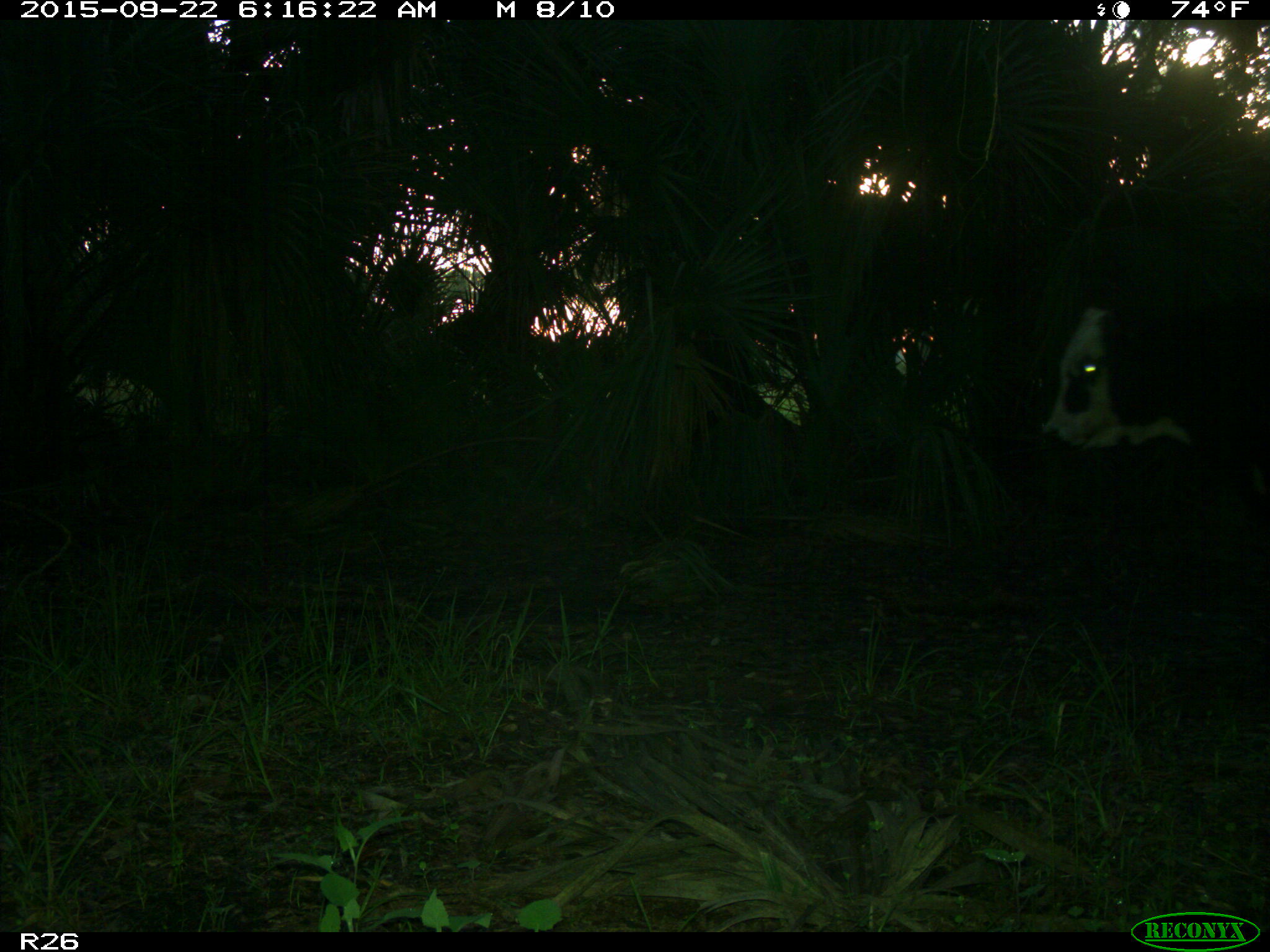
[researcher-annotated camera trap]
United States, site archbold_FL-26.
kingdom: Animalia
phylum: Chordata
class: Mammalia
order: Artiodactyla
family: Bovidae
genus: Bos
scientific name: Bos taurus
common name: domestic cow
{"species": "Bos taurus (domestic cow)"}